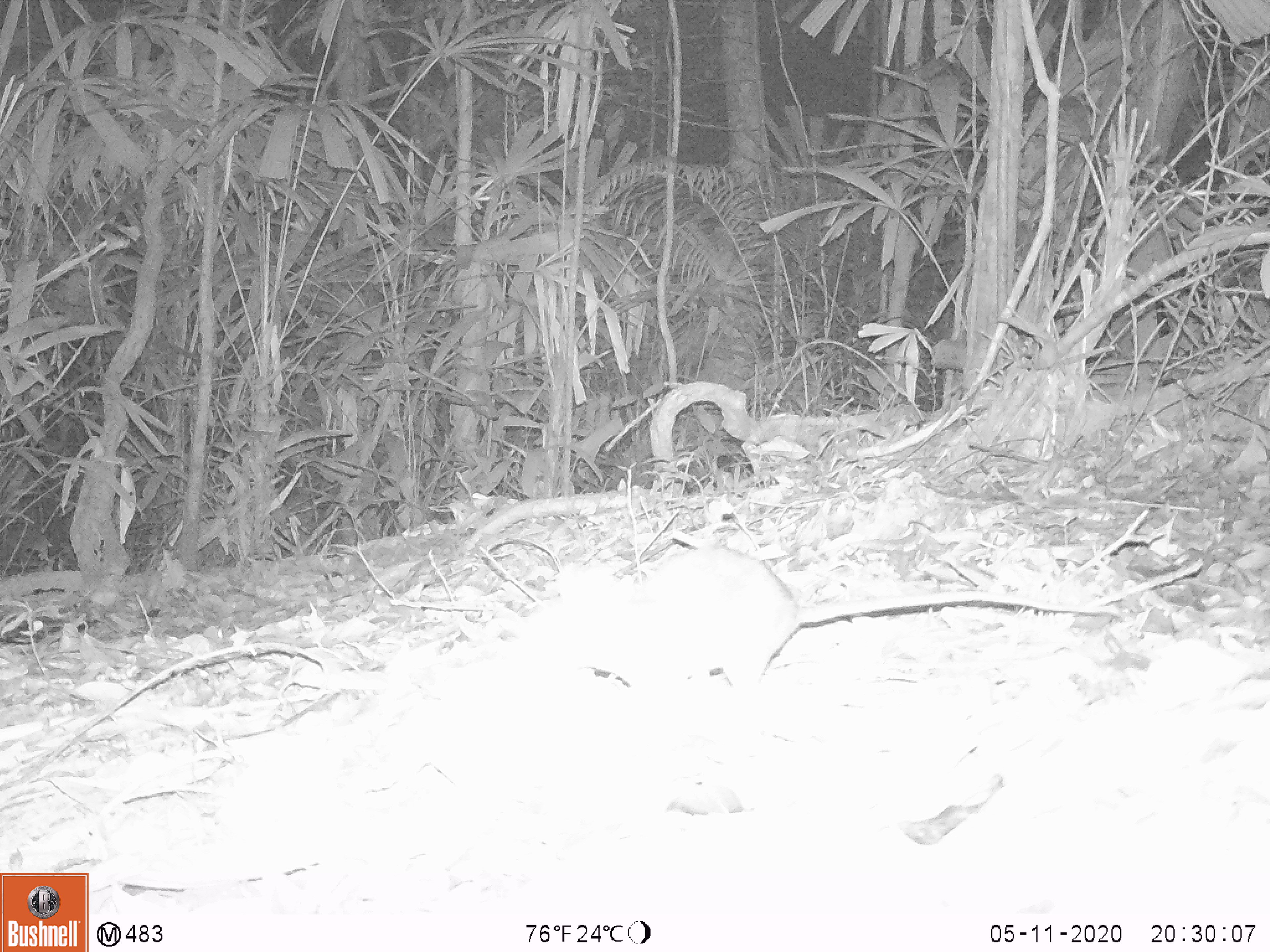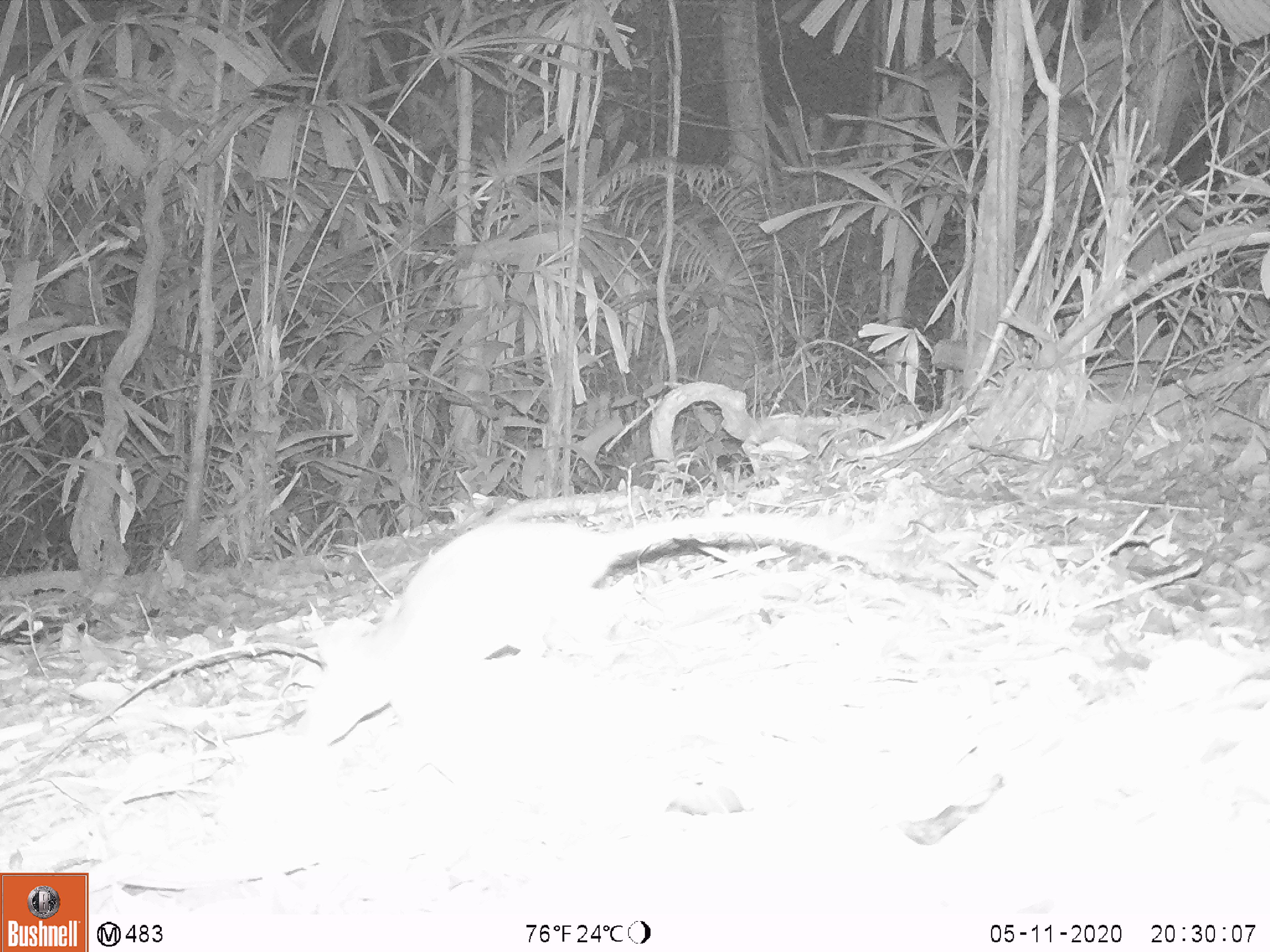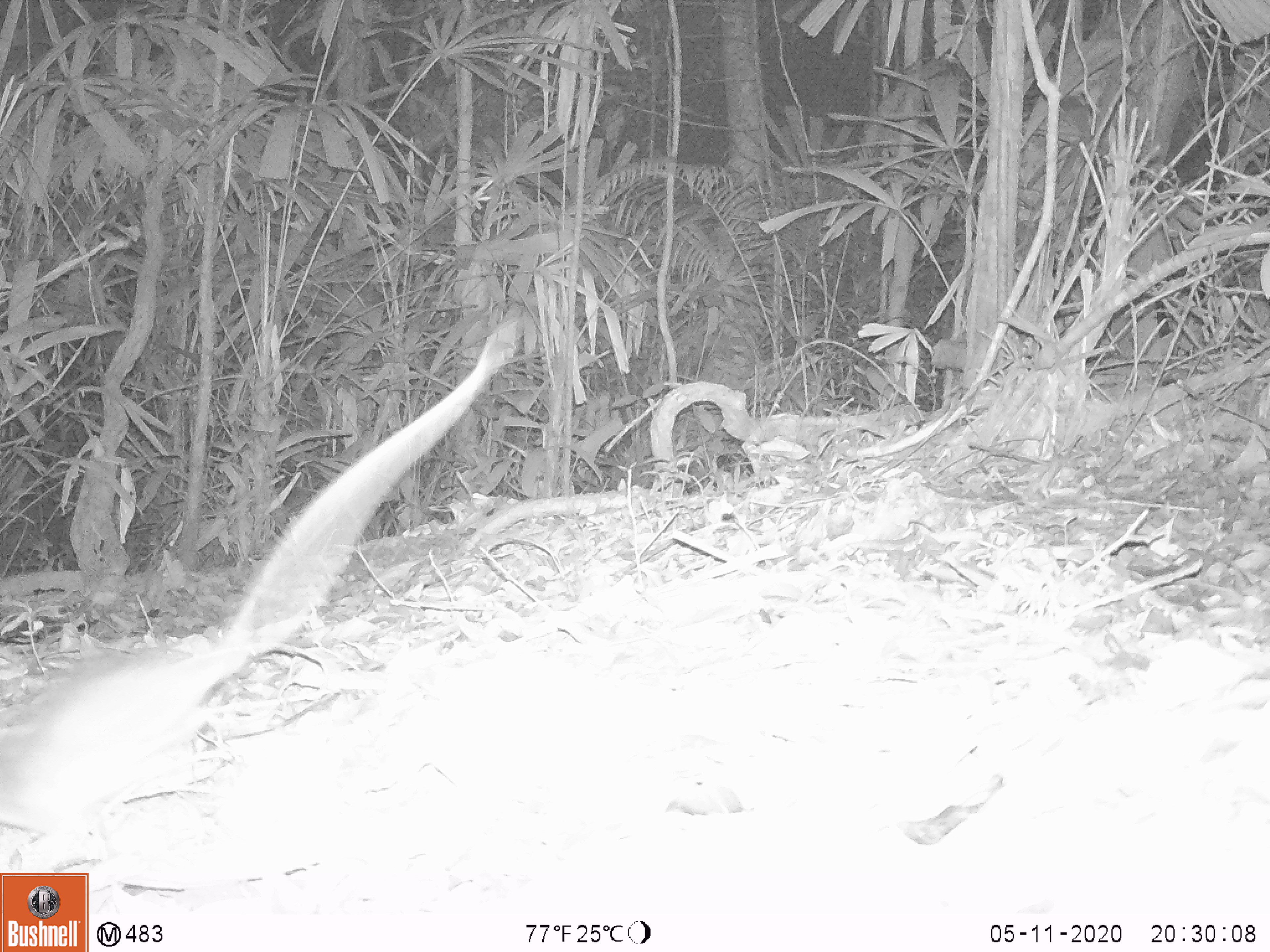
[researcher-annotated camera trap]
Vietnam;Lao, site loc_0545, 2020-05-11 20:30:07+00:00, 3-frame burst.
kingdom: Animalia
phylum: Chordata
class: Mammalia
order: Rodentia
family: Muridae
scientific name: Muridae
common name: old-world mice and rats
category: unidentified murid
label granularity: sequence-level